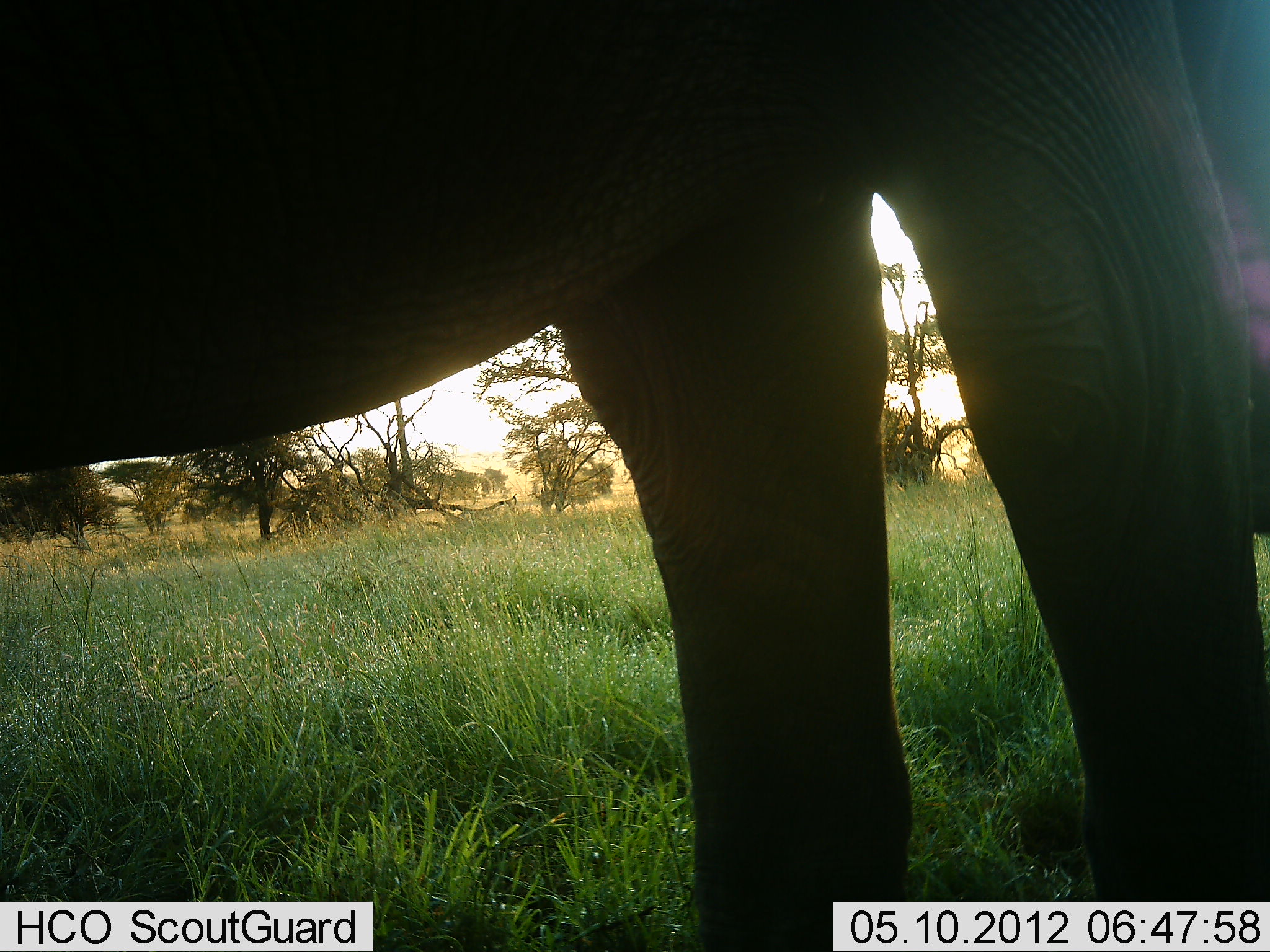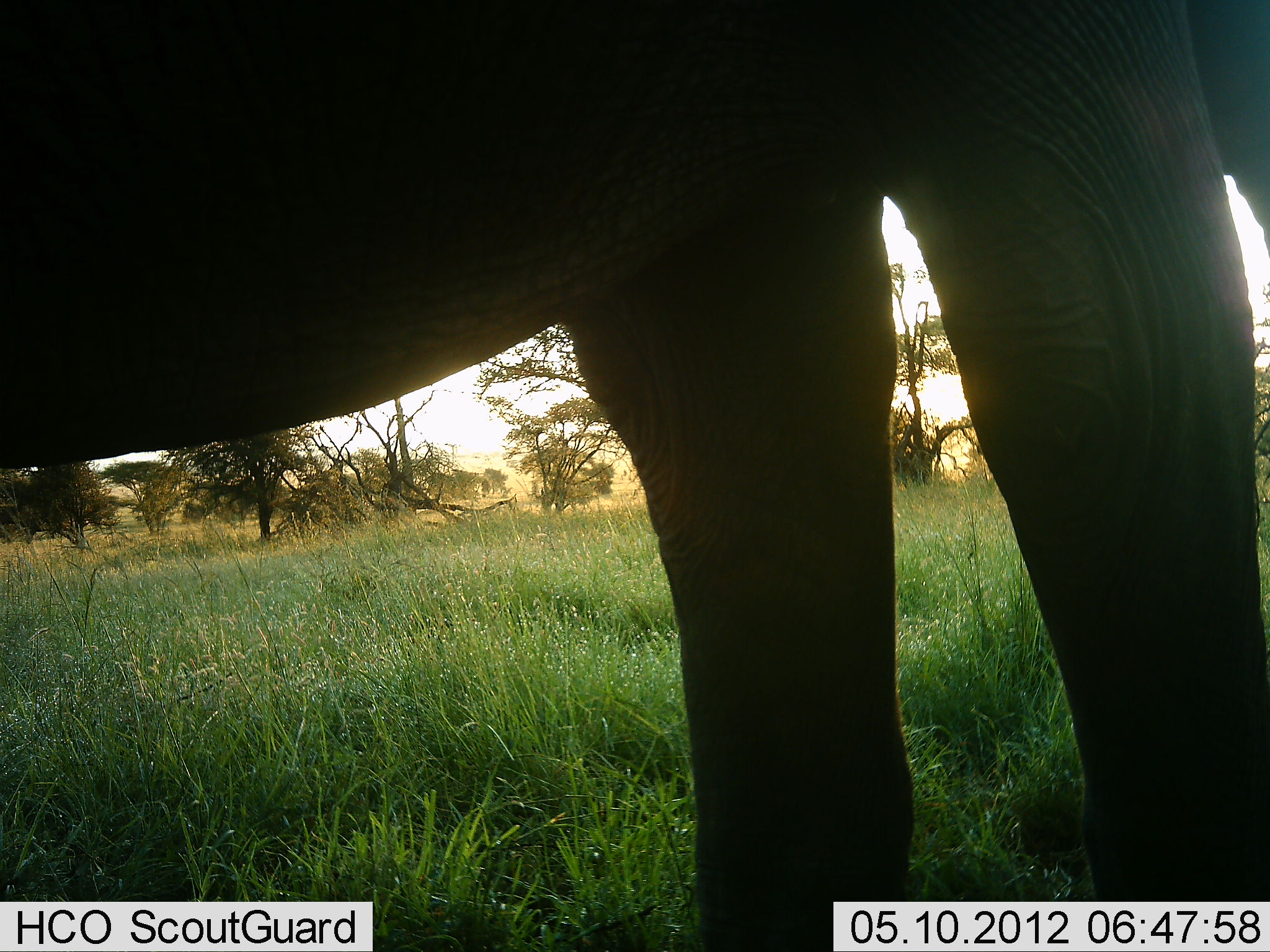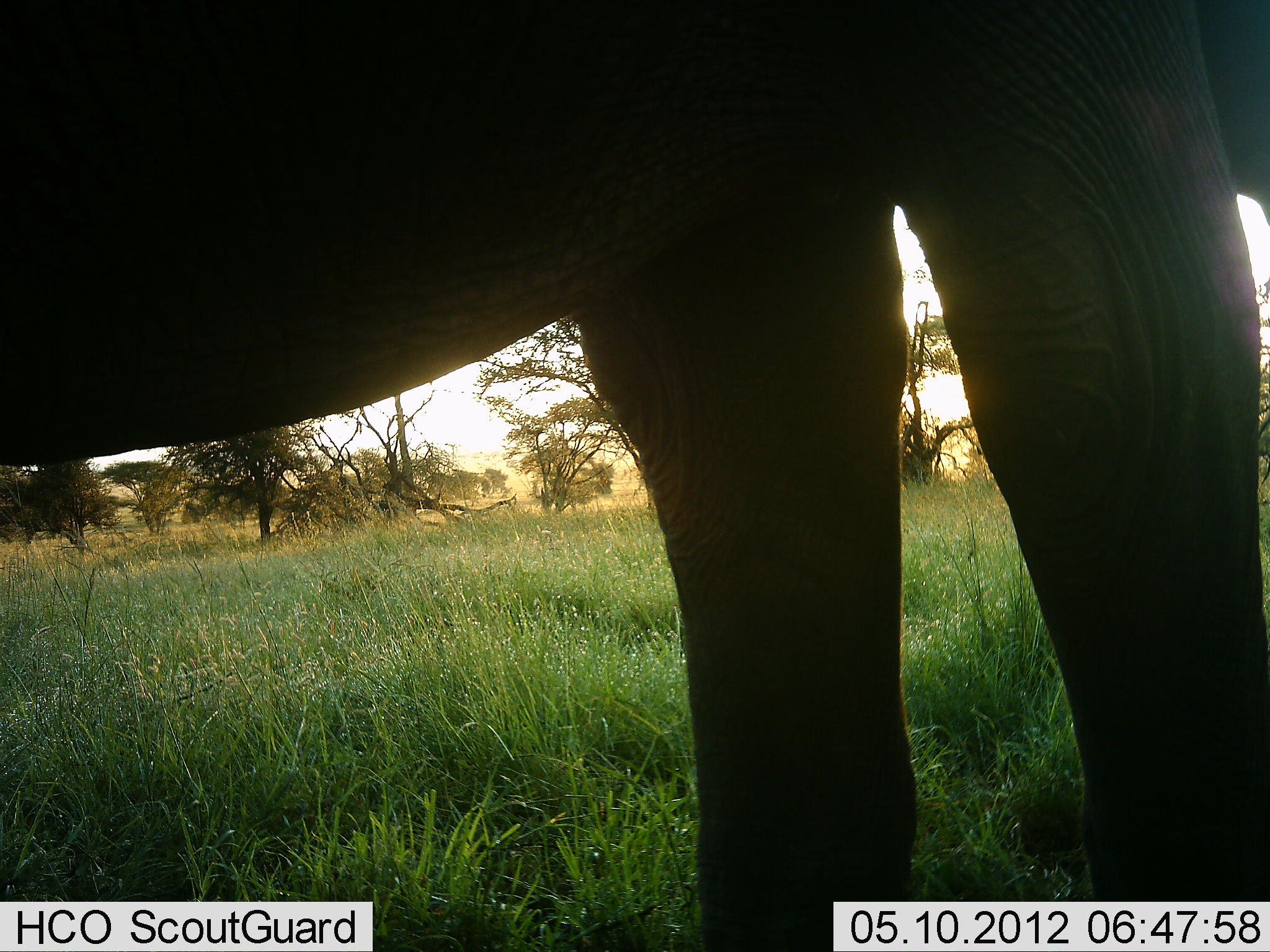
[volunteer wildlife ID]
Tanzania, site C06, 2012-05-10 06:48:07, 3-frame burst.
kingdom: Animalia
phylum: Chordata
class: Mammalia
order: Proboscidea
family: Elephantidae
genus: Loxodonta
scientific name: Loxodonta africana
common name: african bush elephant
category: elephant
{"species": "elephant (african bush elephant) (Loxodonta africana)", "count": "1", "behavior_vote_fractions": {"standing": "100%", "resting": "0%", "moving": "0%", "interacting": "0%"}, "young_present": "0%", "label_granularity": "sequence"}